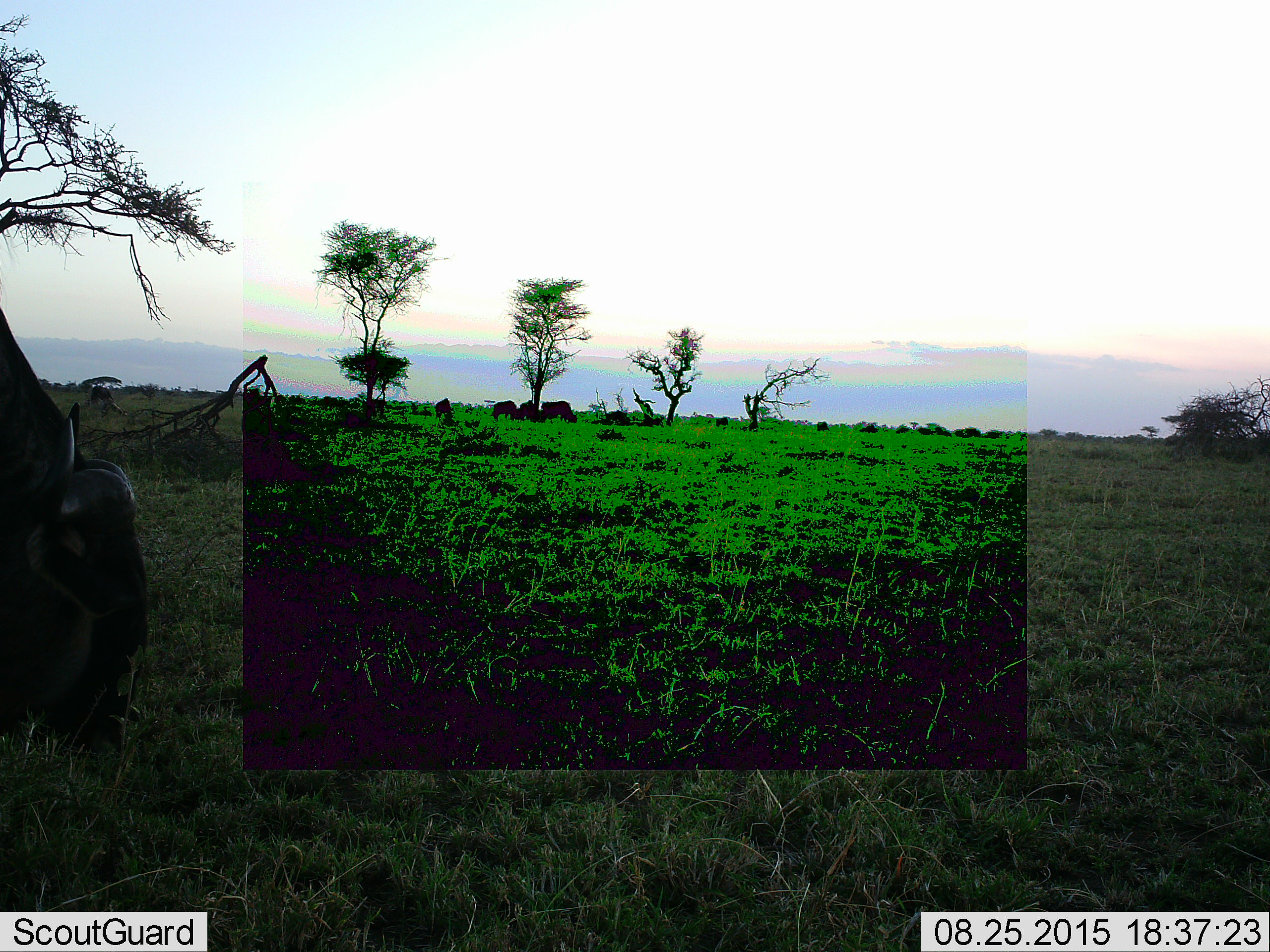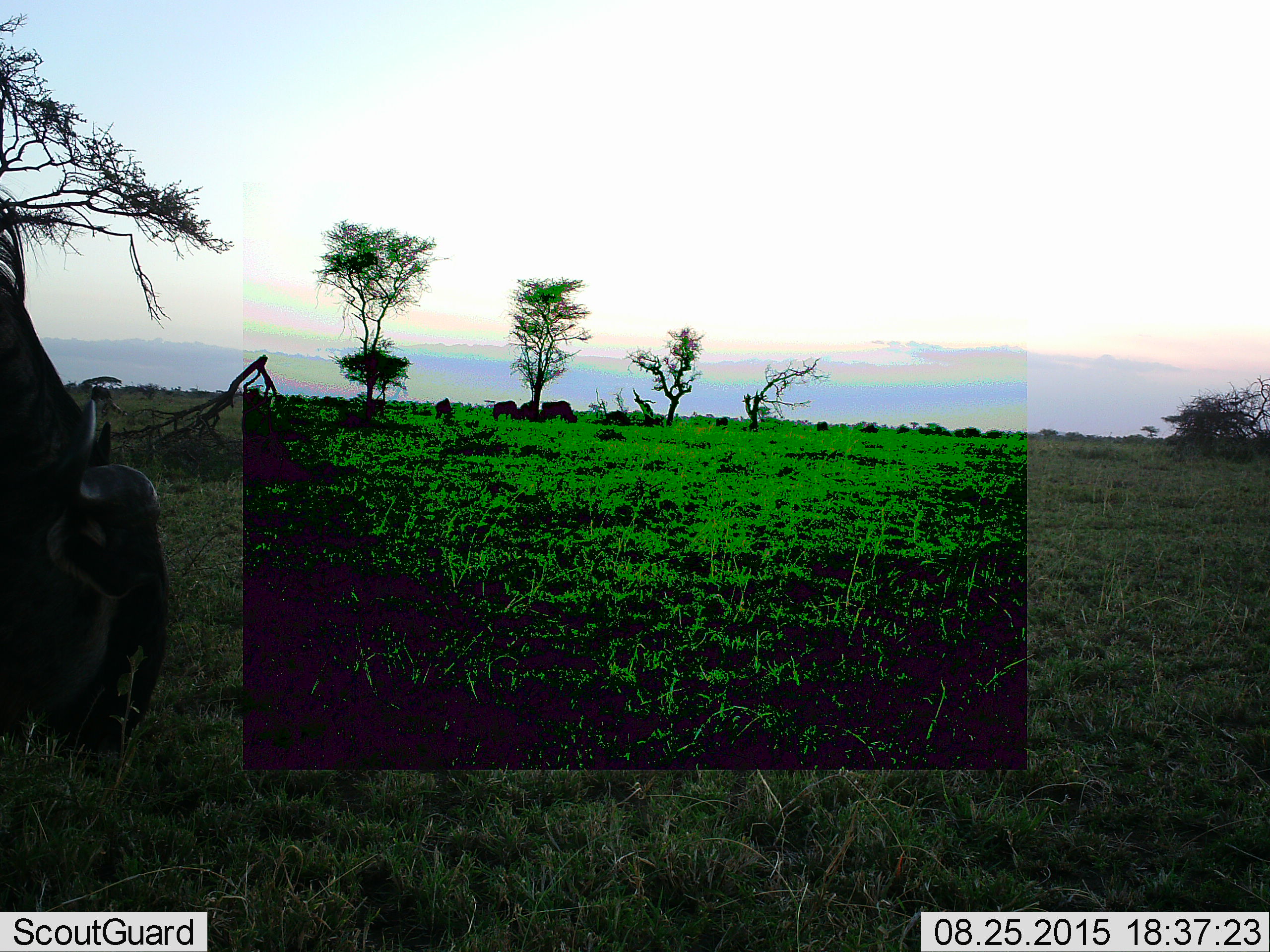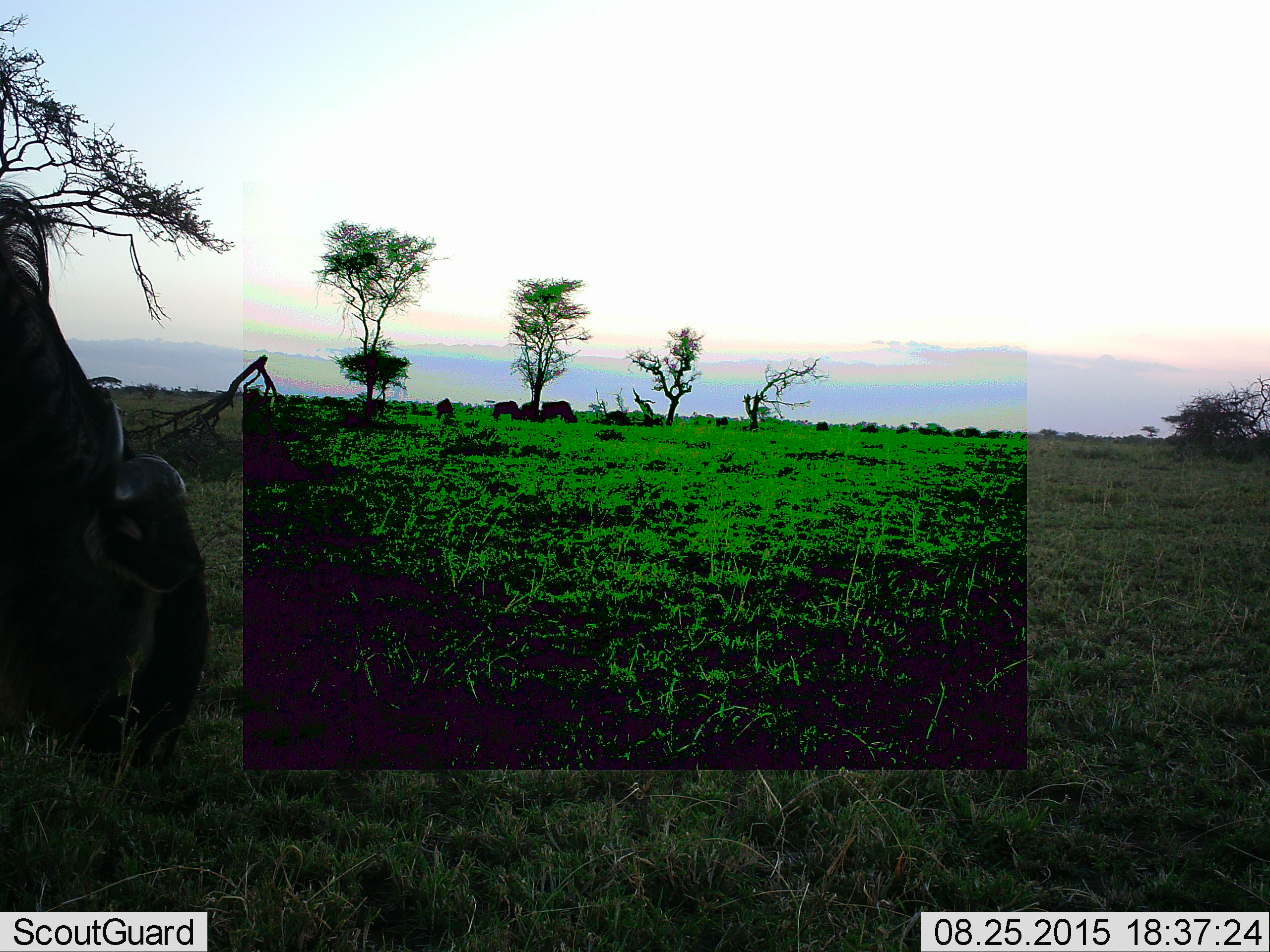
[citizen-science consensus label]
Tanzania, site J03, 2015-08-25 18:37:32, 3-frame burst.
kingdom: Animalia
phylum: Chordata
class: Mammalia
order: Artiodactyla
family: Bovidae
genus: Connochaetes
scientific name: Connochaetes taurinus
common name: blue wildebeest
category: wildebeest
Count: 5.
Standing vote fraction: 25%.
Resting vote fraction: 12%.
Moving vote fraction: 38%.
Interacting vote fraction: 0%.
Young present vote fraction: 0%.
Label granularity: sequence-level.